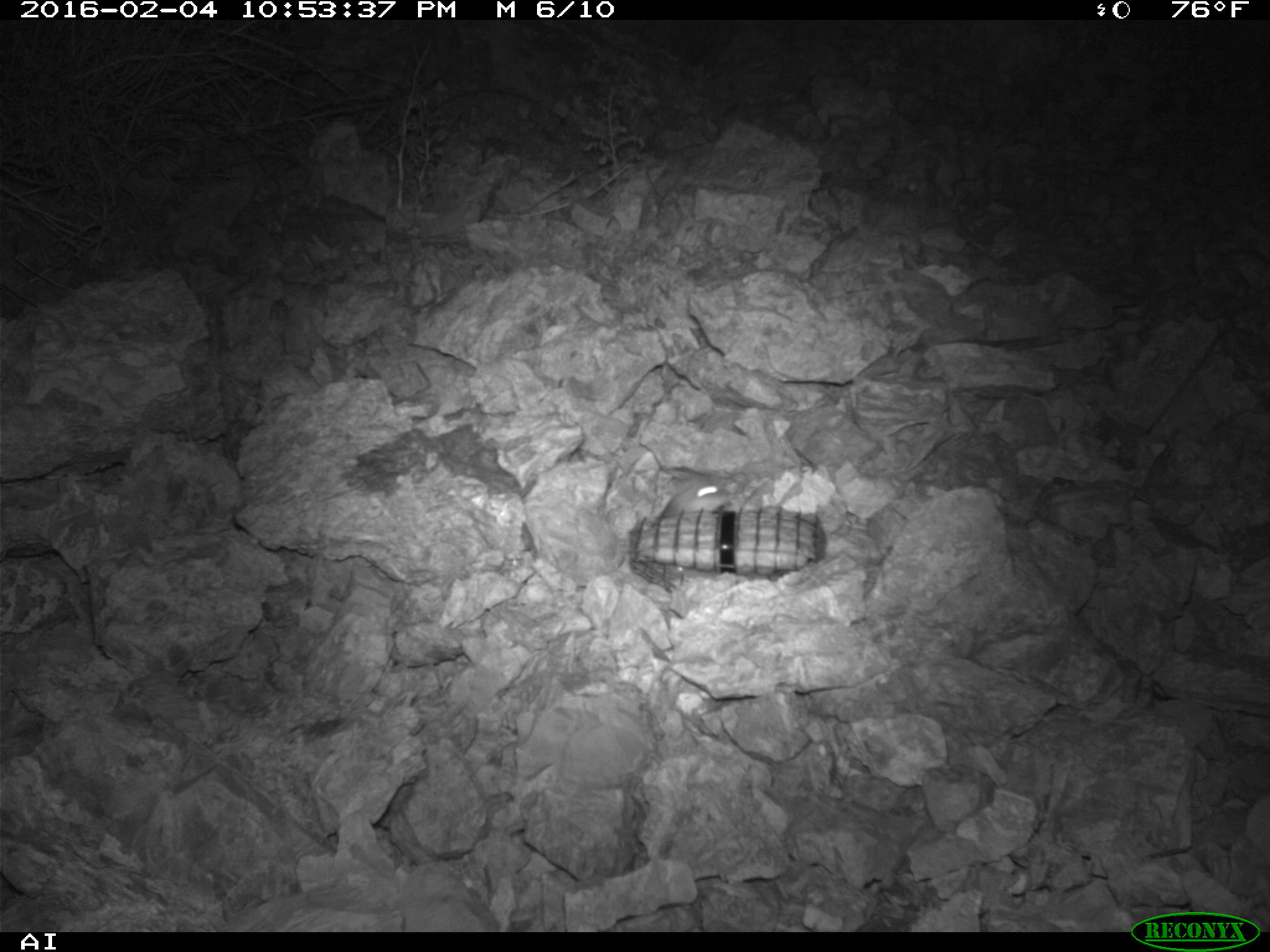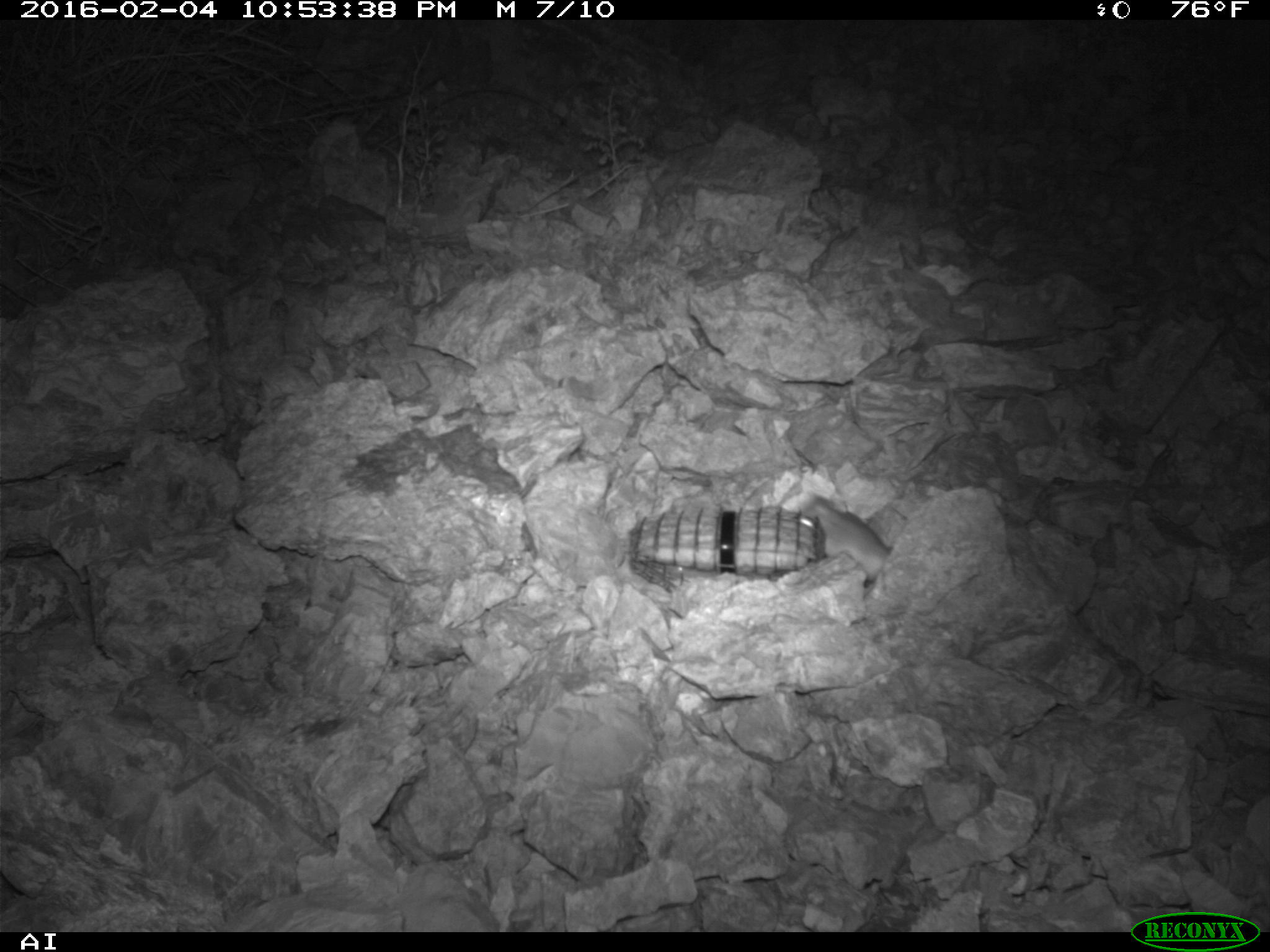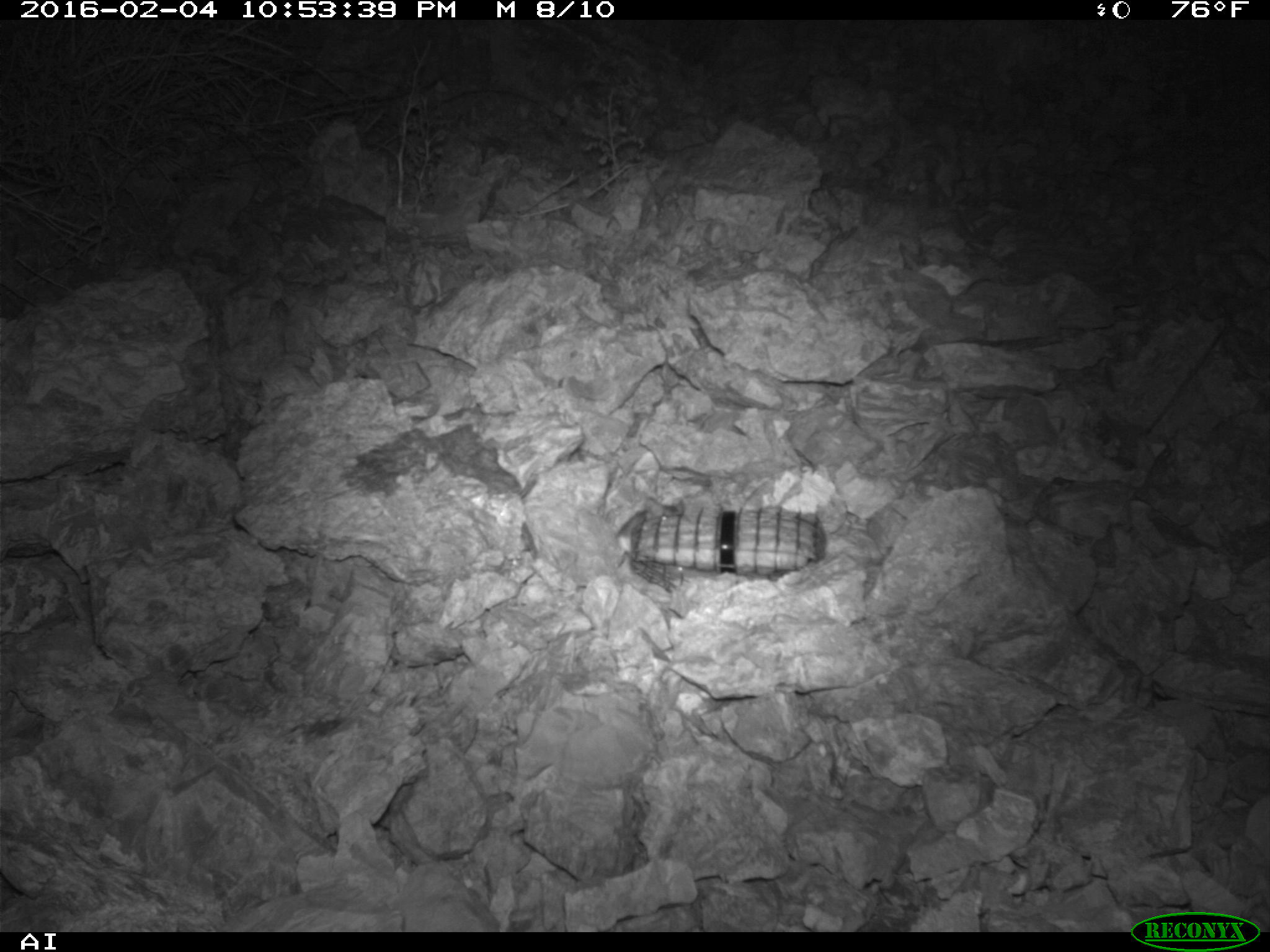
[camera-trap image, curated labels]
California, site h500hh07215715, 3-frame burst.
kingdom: Animalia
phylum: Chordata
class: Mammalia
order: Rodentia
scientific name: Rodentia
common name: rodent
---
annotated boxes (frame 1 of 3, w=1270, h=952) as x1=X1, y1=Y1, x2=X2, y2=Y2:
rodent: x1=656, y1=475, x2=730, y2=516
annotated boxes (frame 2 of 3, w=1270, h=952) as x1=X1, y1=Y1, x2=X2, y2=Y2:
rodent: x1=791, y1=491, x2=892, y2=589